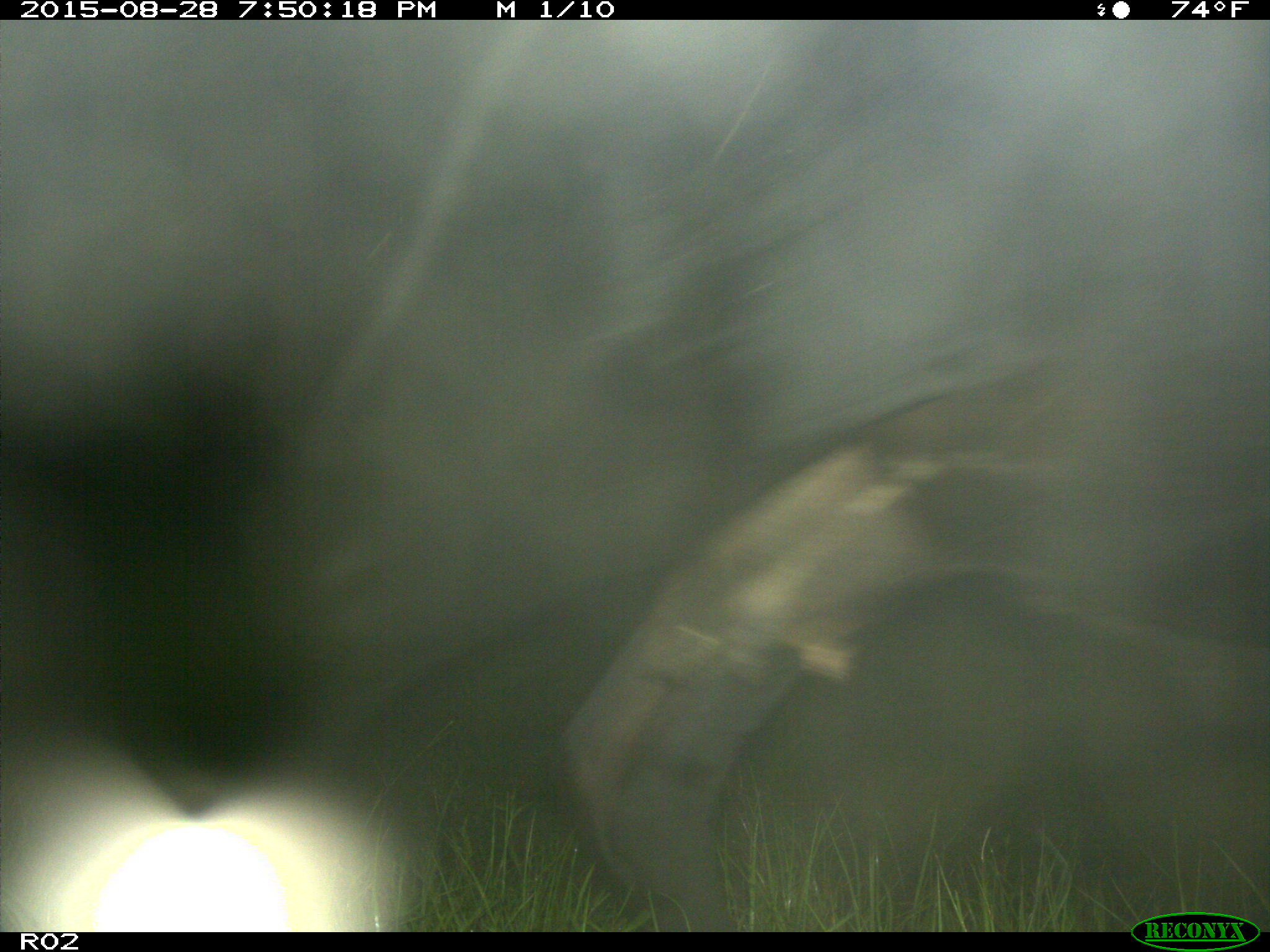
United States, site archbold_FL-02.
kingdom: Animalia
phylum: Chordata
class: Mammalia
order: Artiodactyla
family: Bovidae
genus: Bos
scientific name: Bos taurus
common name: domestic cow